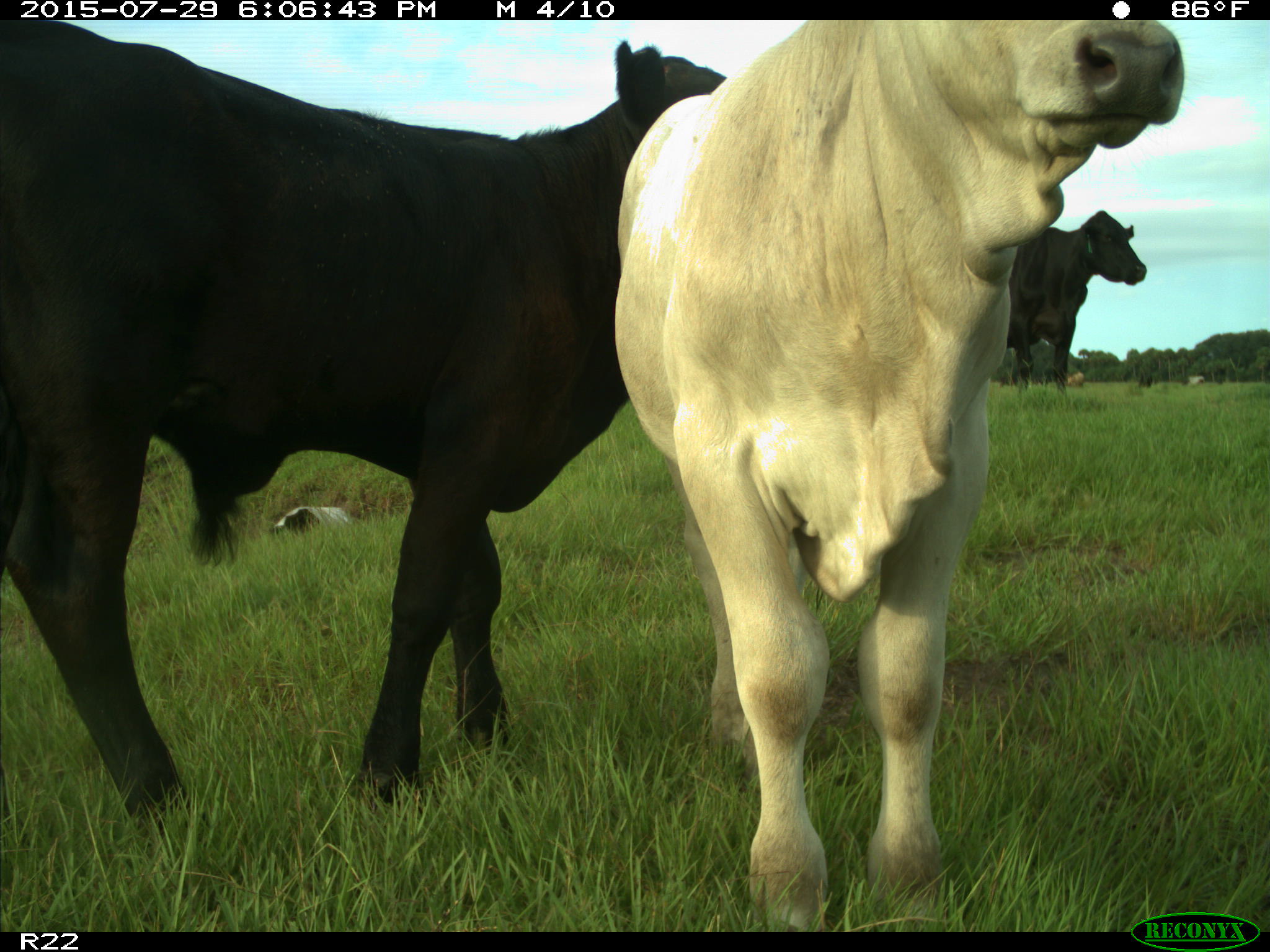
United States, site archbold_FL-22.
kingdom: Animalia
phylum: Chordata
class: Mammalia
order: Artiodactyla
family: Bovidae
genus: Bos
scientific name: Bos taurus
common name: domestic cow